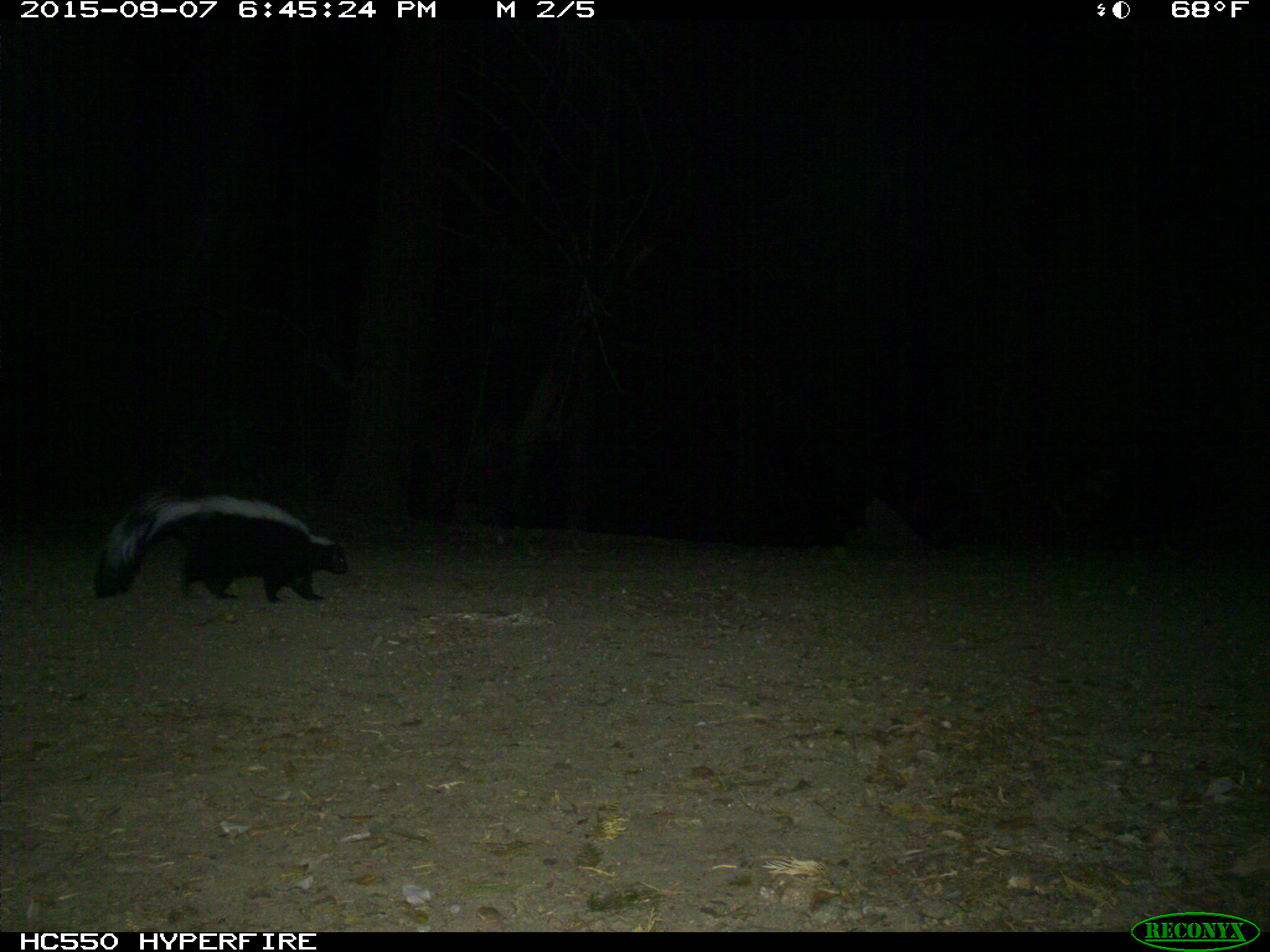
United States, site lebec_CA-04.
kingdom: Animalia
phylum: Chordata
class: Mammalia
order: Carnivora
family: Mephitidae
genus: Mephitis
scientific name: Mephitis mephitis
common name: striped skunk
Mephitis mephitis (striped skunk).